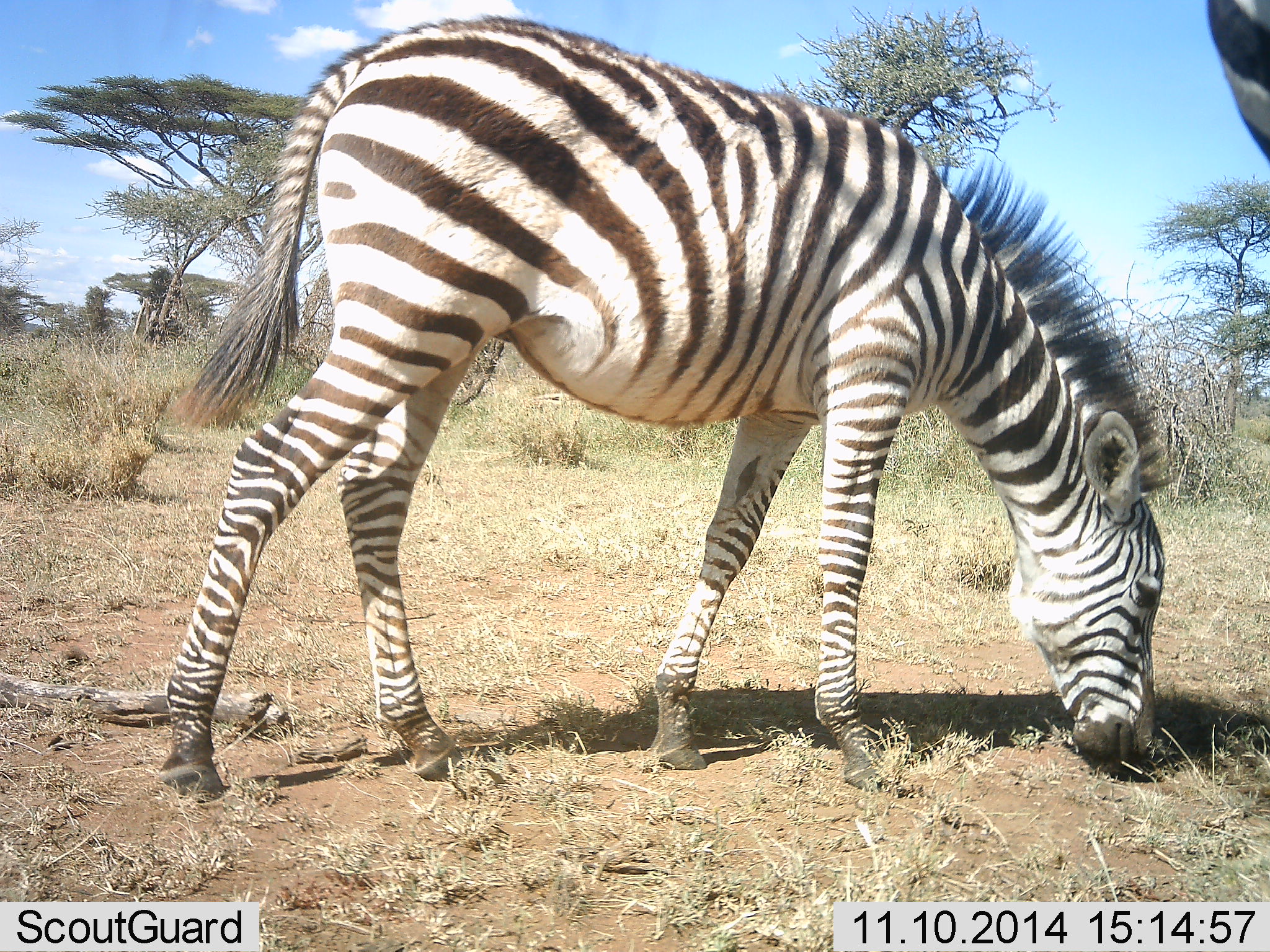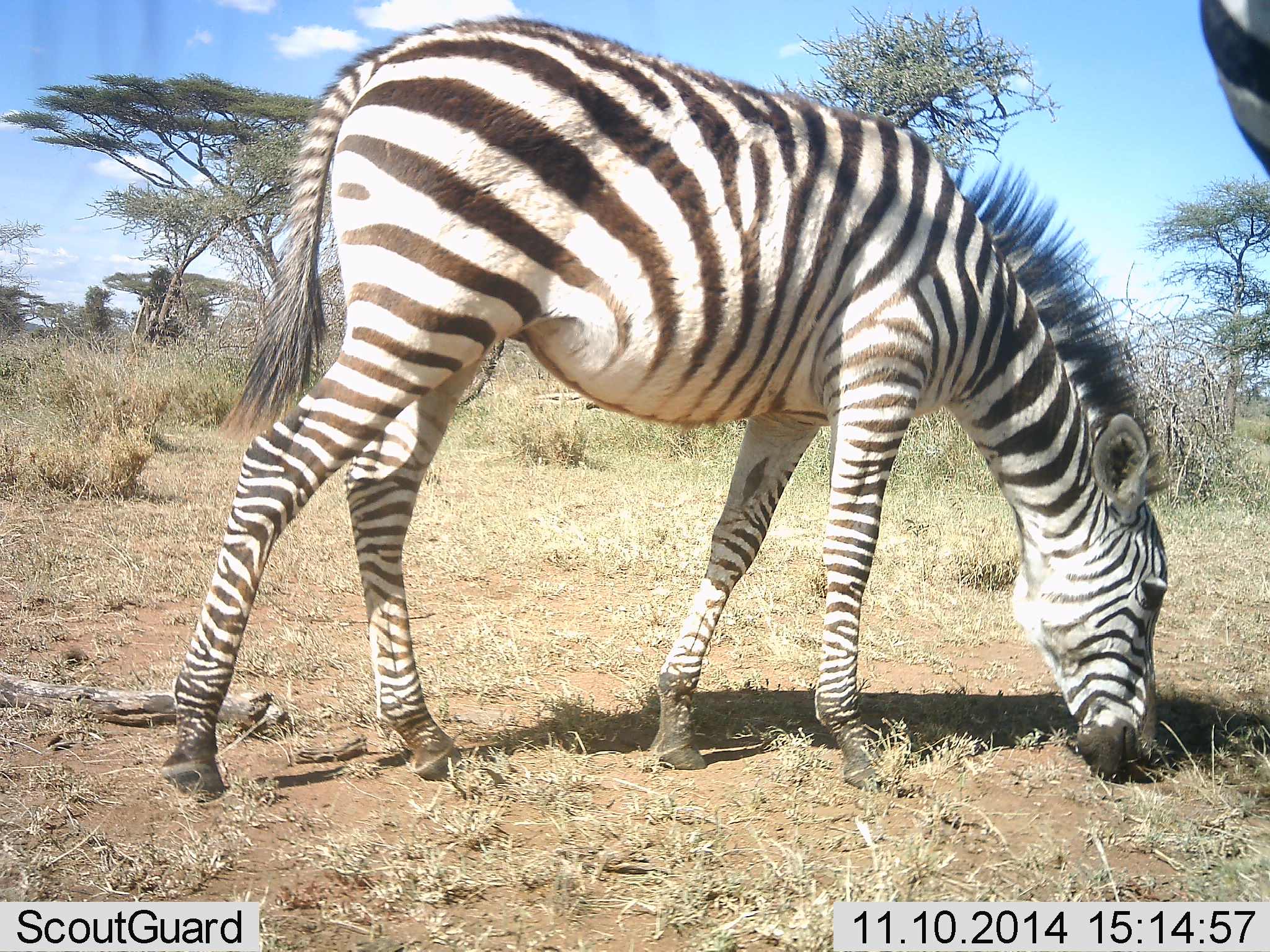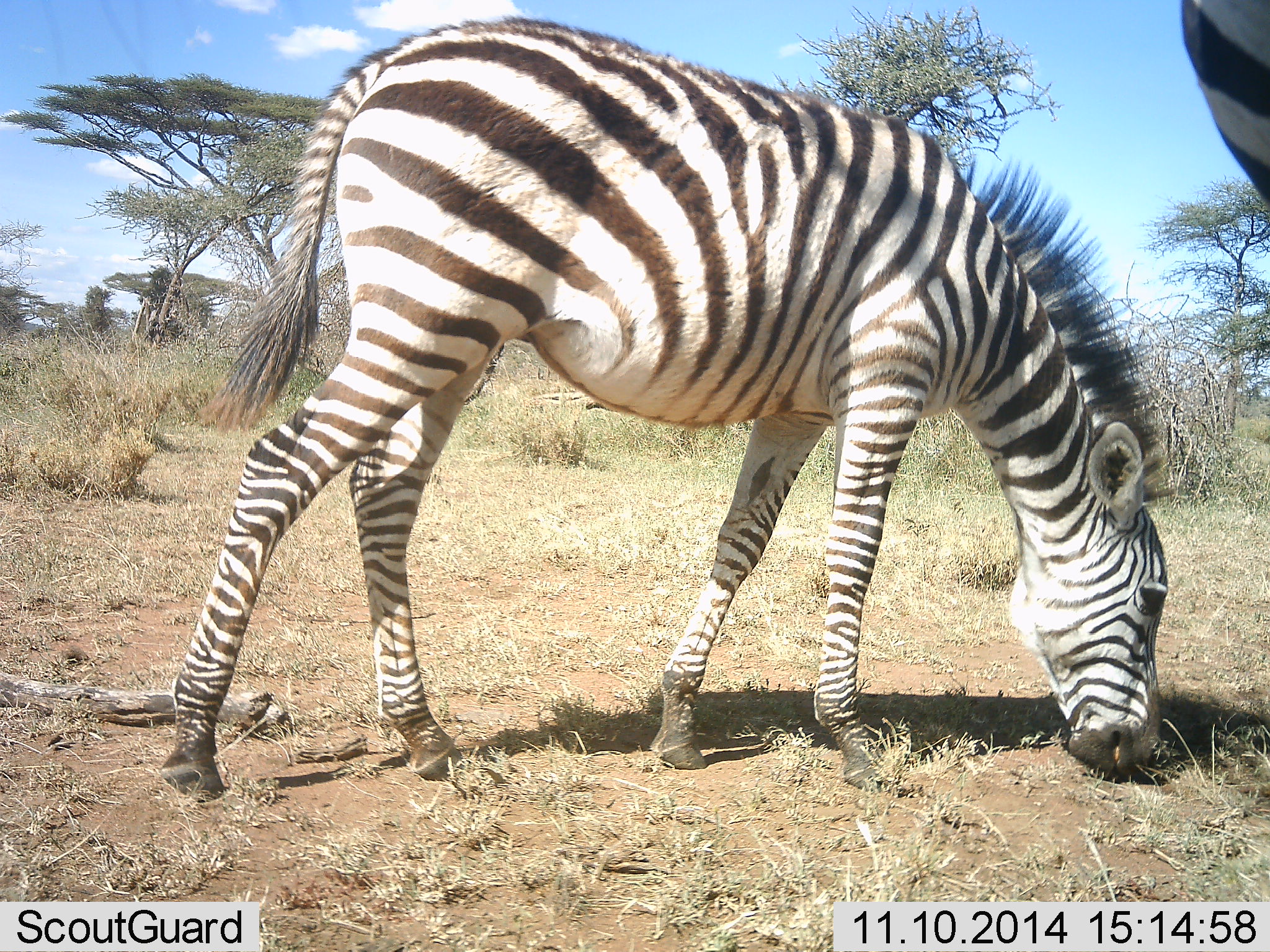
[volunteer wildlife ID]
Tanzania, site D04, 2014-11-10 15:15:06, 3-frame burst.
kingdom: Animalia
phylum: Chordata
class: Mammalia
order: Perissodactyla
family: Equidae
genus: Equus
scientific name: Equus quagga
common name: plains zebra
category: zebra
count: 2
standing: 40%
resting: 0%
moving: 0%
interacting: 0%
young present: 20%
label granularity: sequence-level